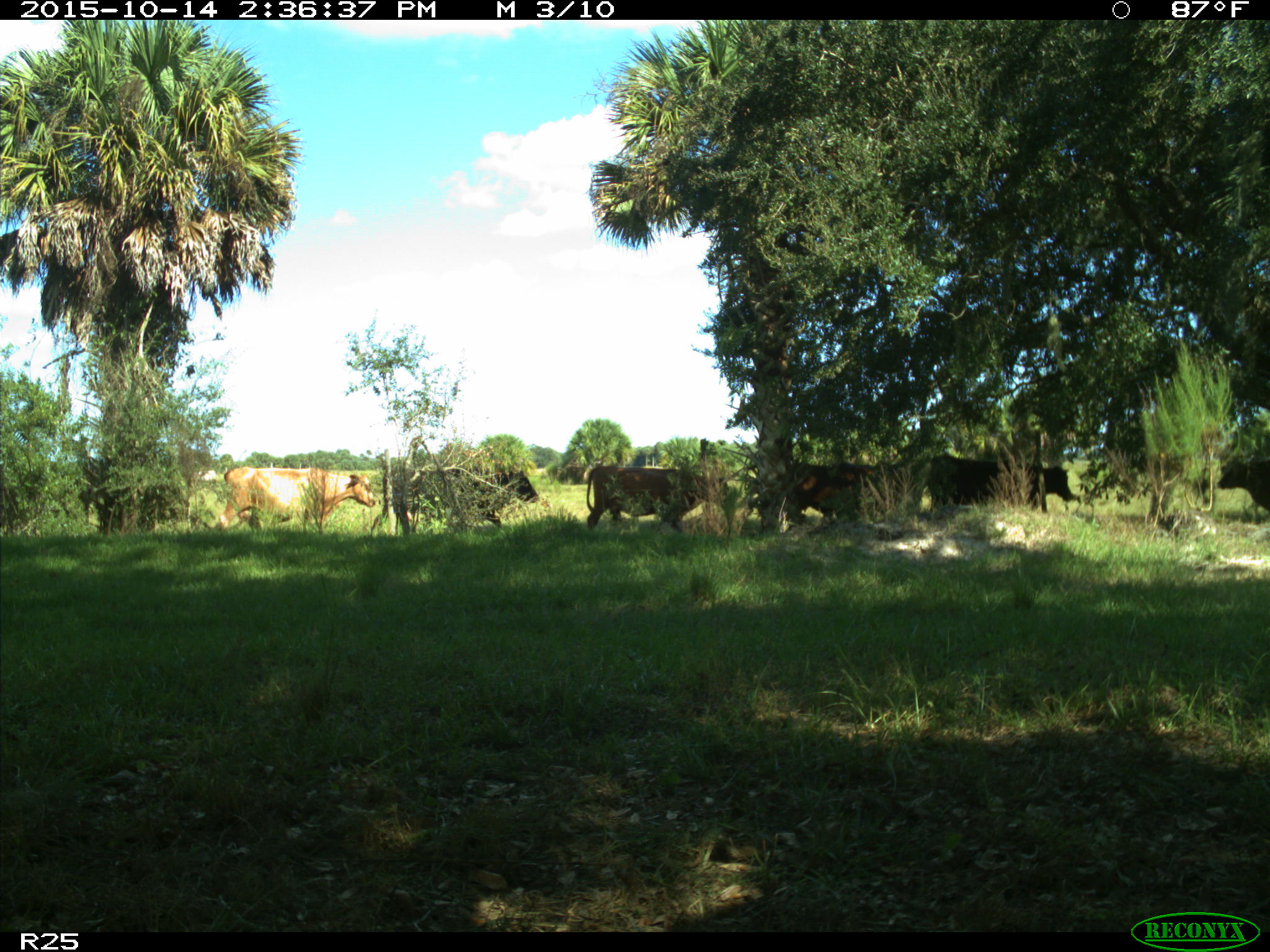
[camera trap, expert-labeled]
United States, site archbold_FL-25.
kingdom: Animalia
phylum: Chordata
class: Mammalia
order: Artiodactyla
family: Bovidae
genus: Bos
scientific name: Bos taurus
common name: domestic cow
Bos taurus (domestic cow).